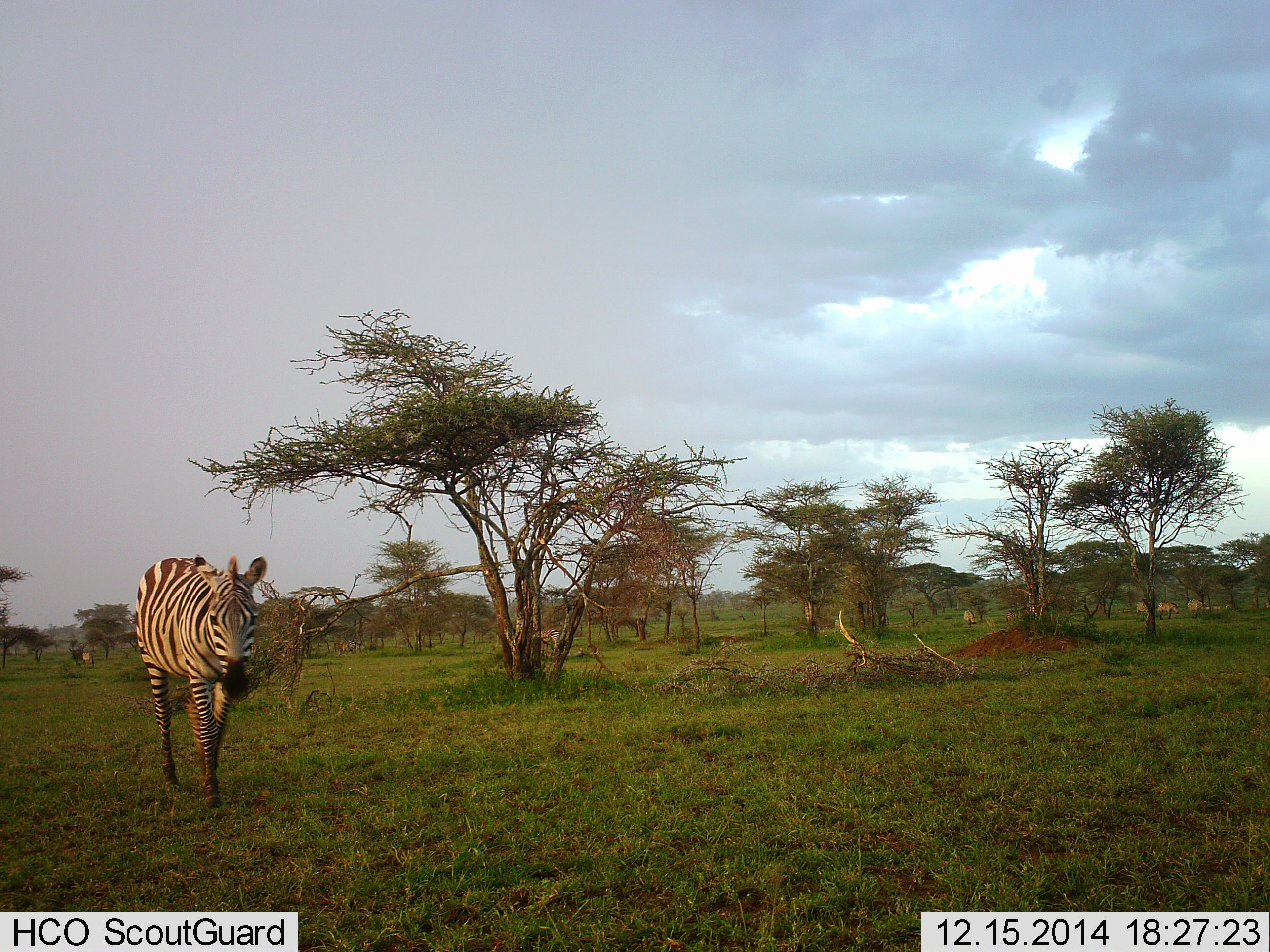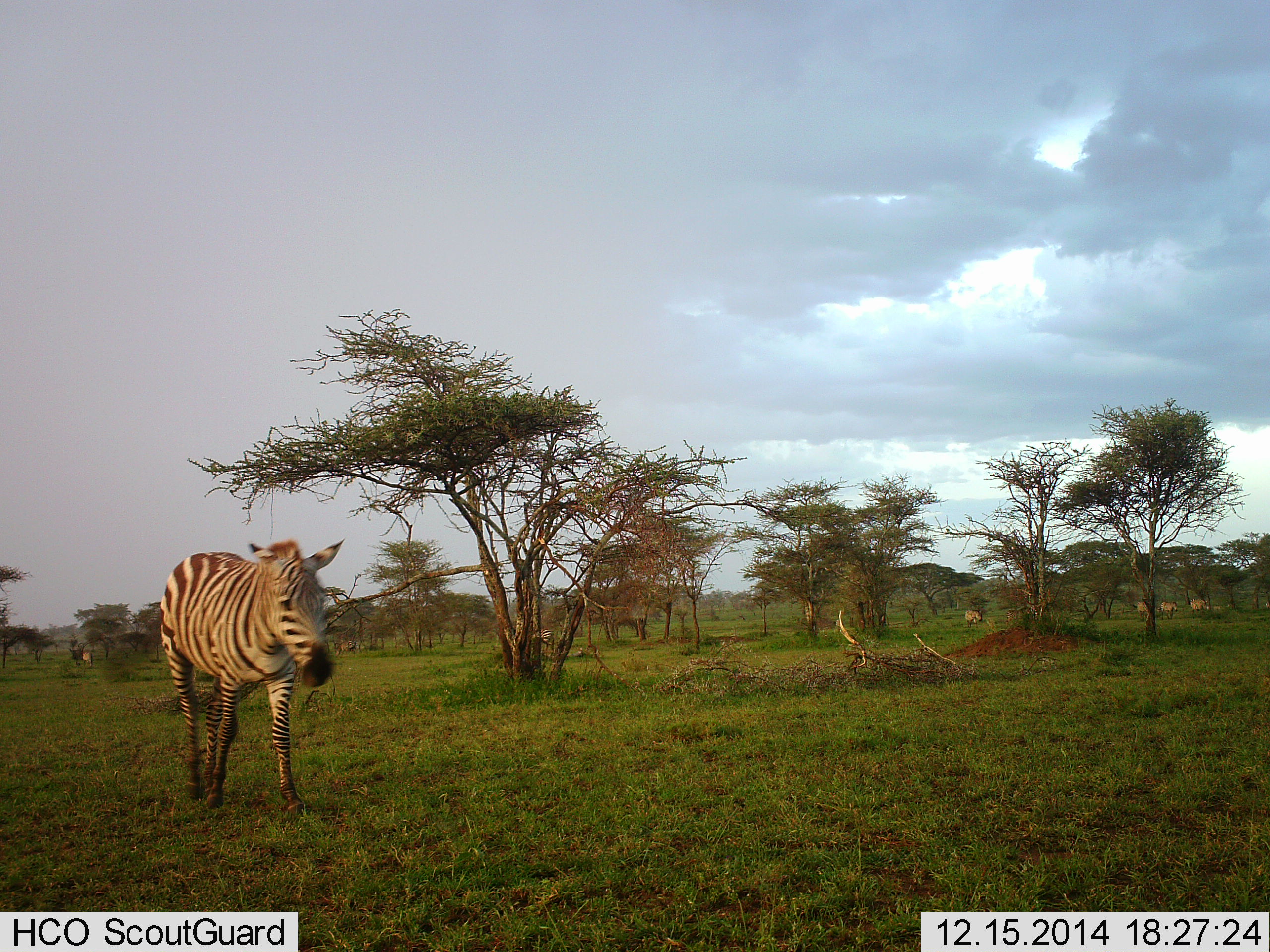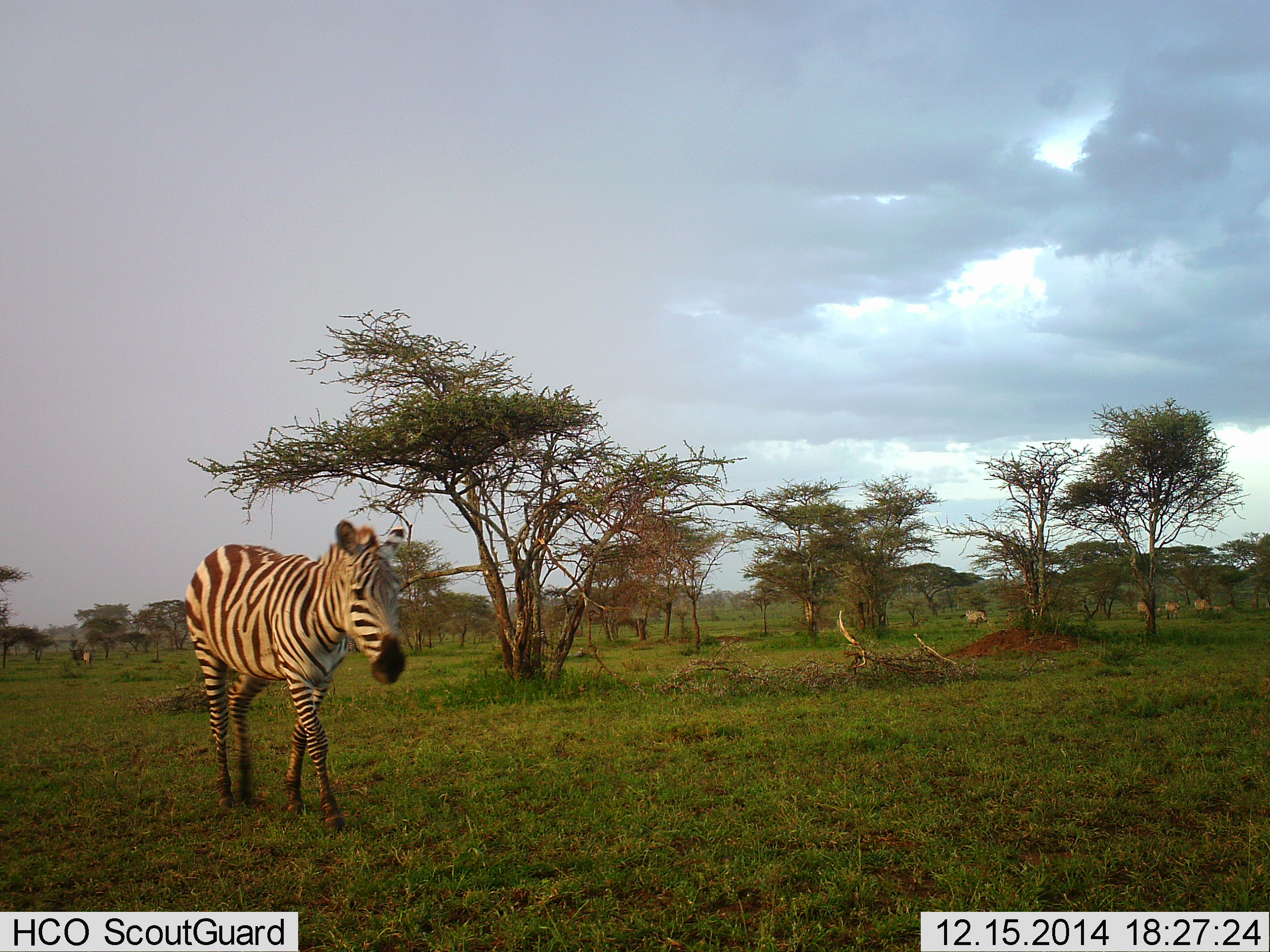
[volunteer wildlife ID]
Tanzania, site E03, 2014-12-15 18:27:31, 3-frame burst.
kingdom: Animalia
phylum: Chordata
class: Mammalia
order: Perissodactyla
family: Equidae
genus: Equus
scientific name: Equus quagga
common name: plains zebra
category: zebra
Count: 5.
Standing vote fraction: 10%.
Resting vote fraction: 0%.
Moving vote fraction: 100%.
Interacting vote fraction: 0%.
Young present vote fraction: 0%.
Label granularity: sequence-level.